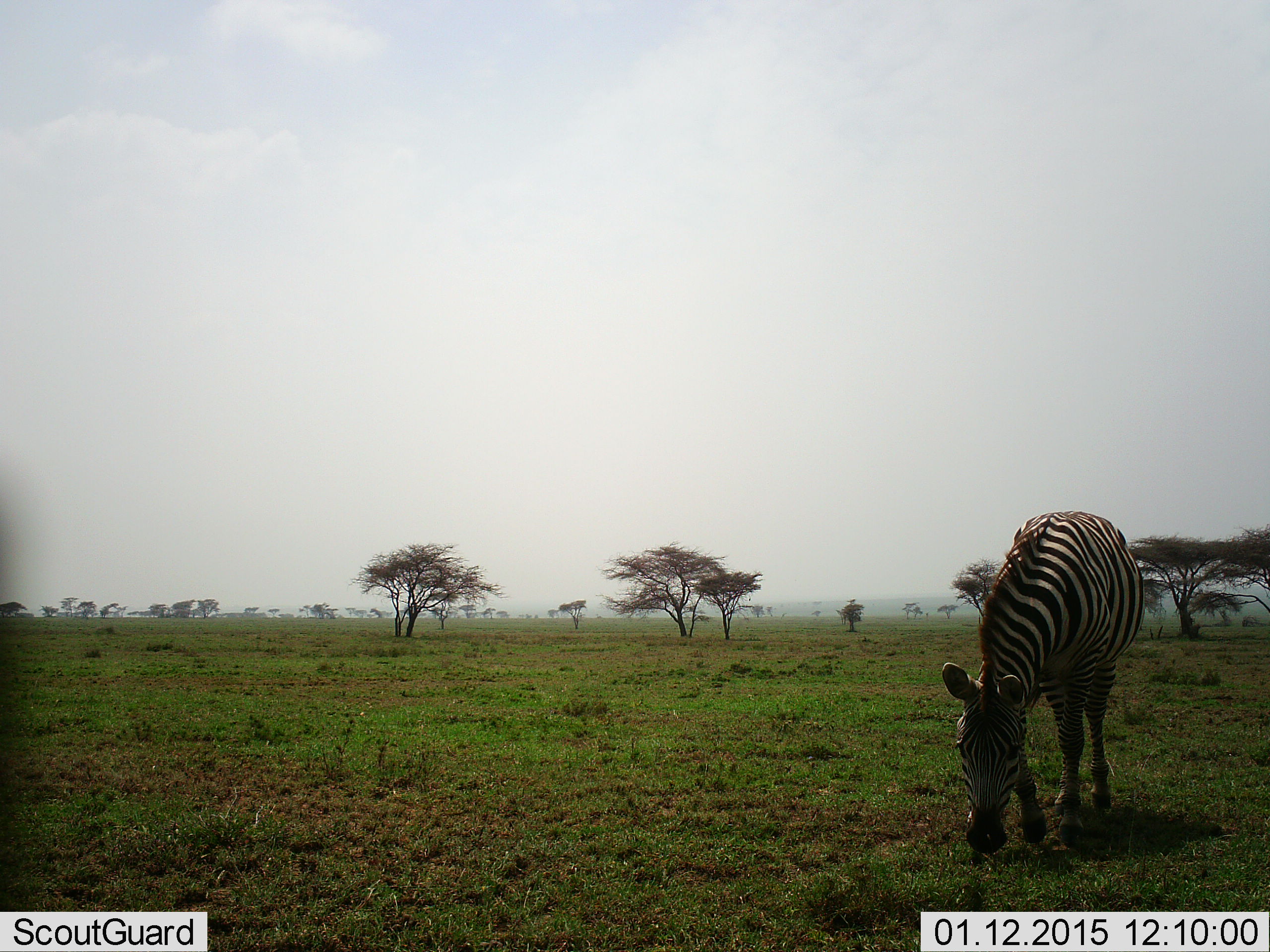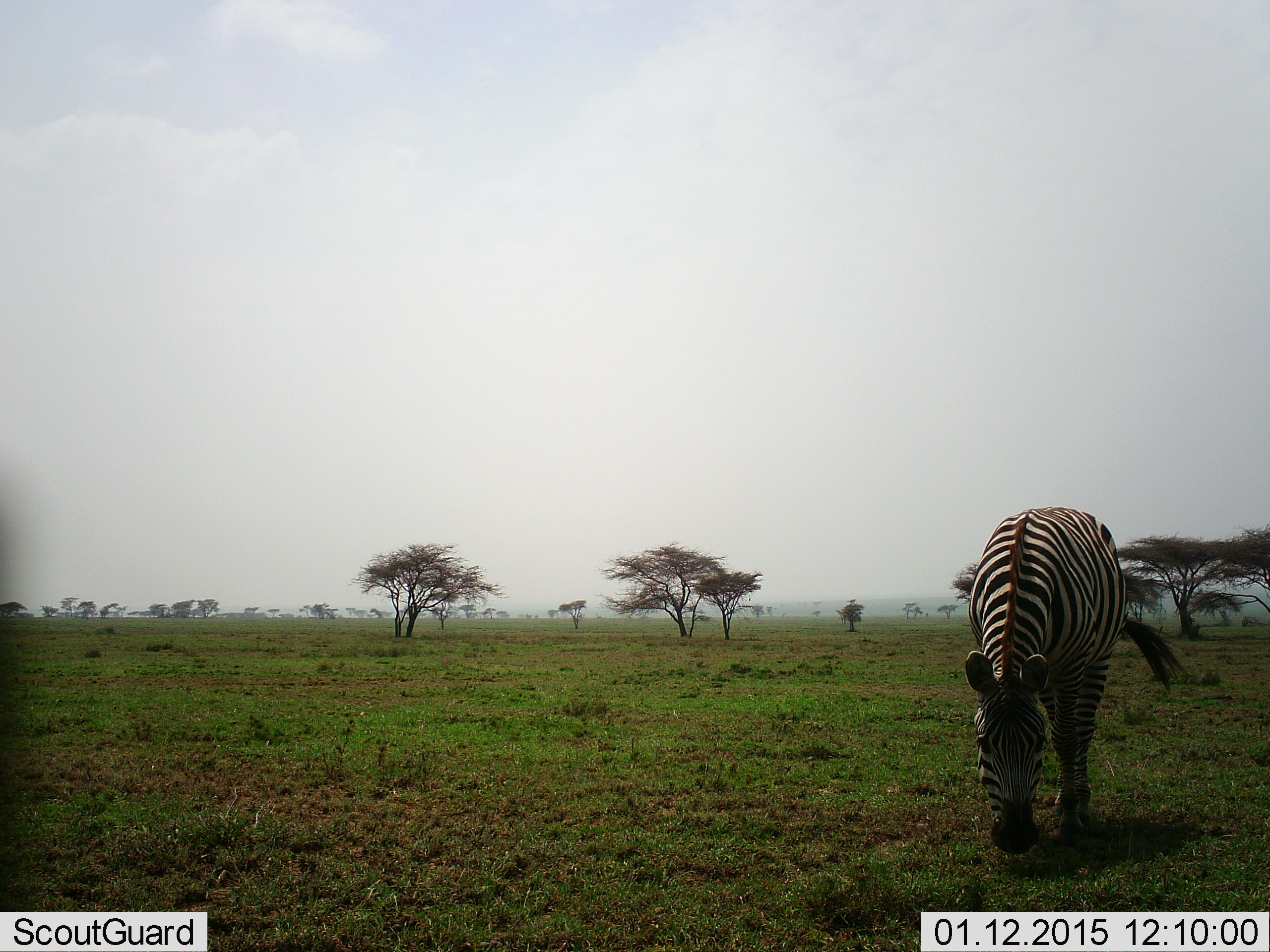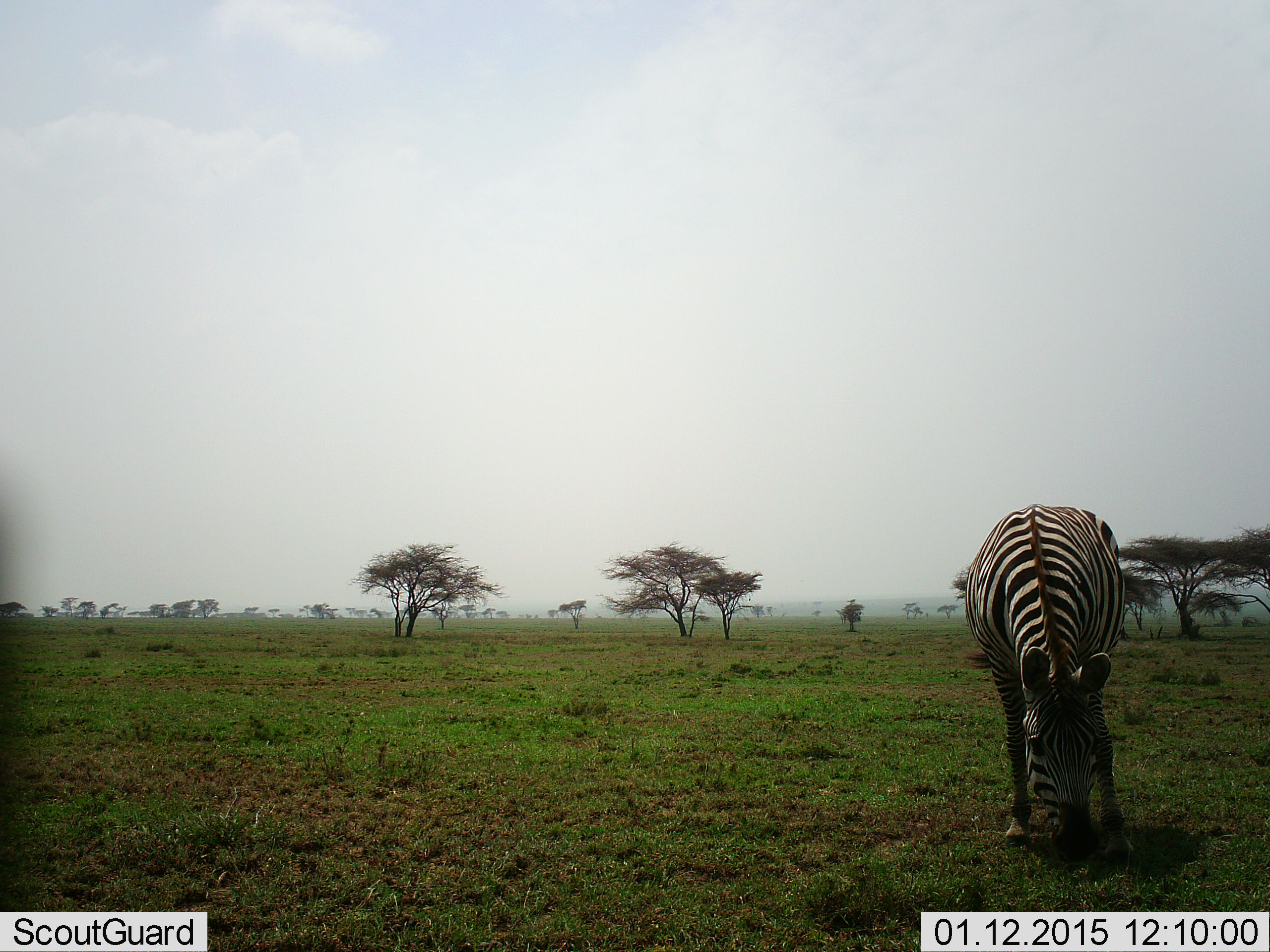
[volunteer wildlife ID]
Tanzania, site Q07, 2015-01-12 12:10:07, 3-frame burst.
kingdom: Animalia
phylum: Chordata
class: Mammalia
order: Perissodactyla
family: Equidae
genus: Equus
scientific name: Equus quagga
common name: plains zebra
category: zebra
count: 1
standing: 10%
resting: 0%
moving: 10%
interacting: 0%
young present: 0%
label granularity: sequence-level